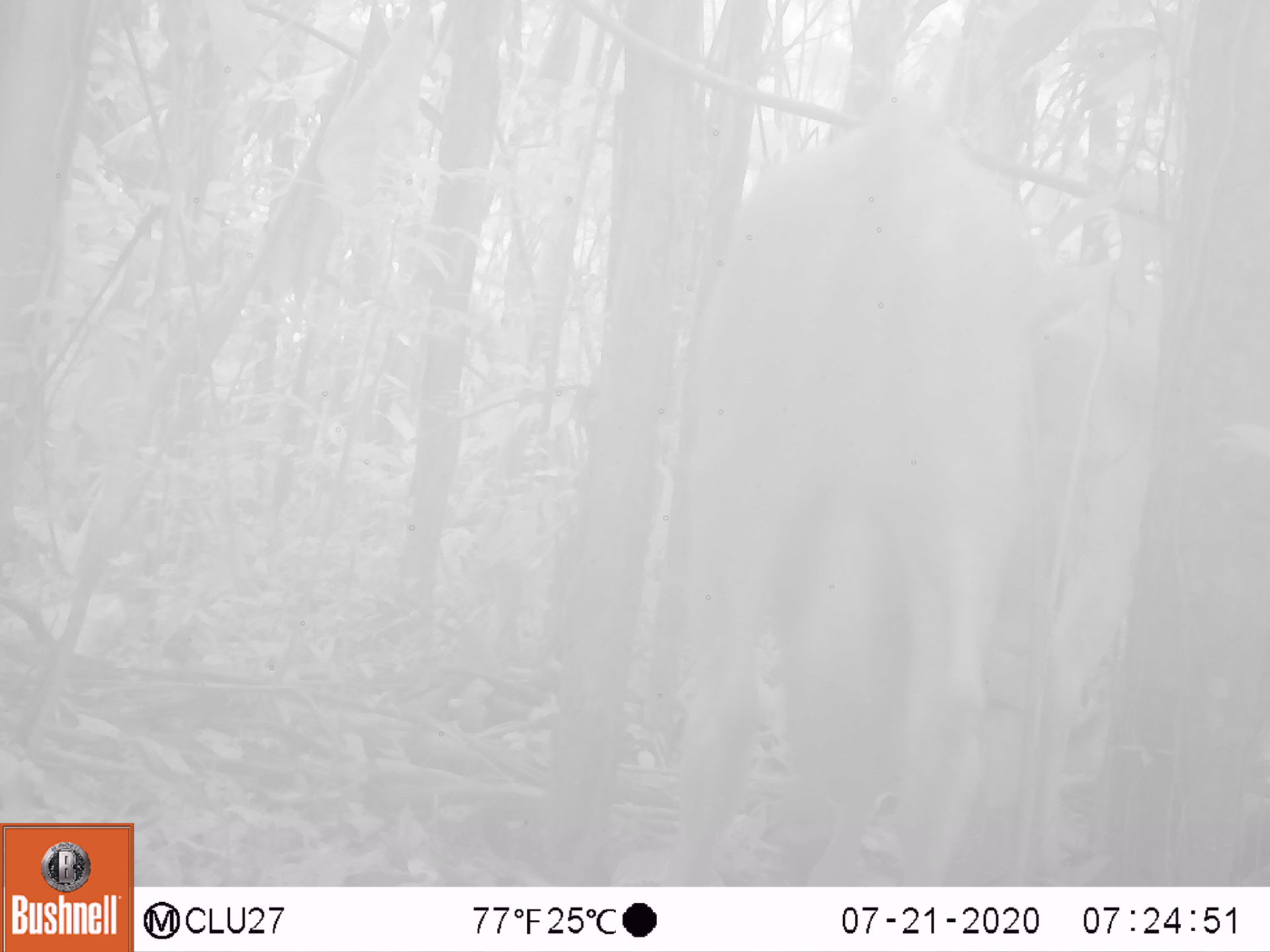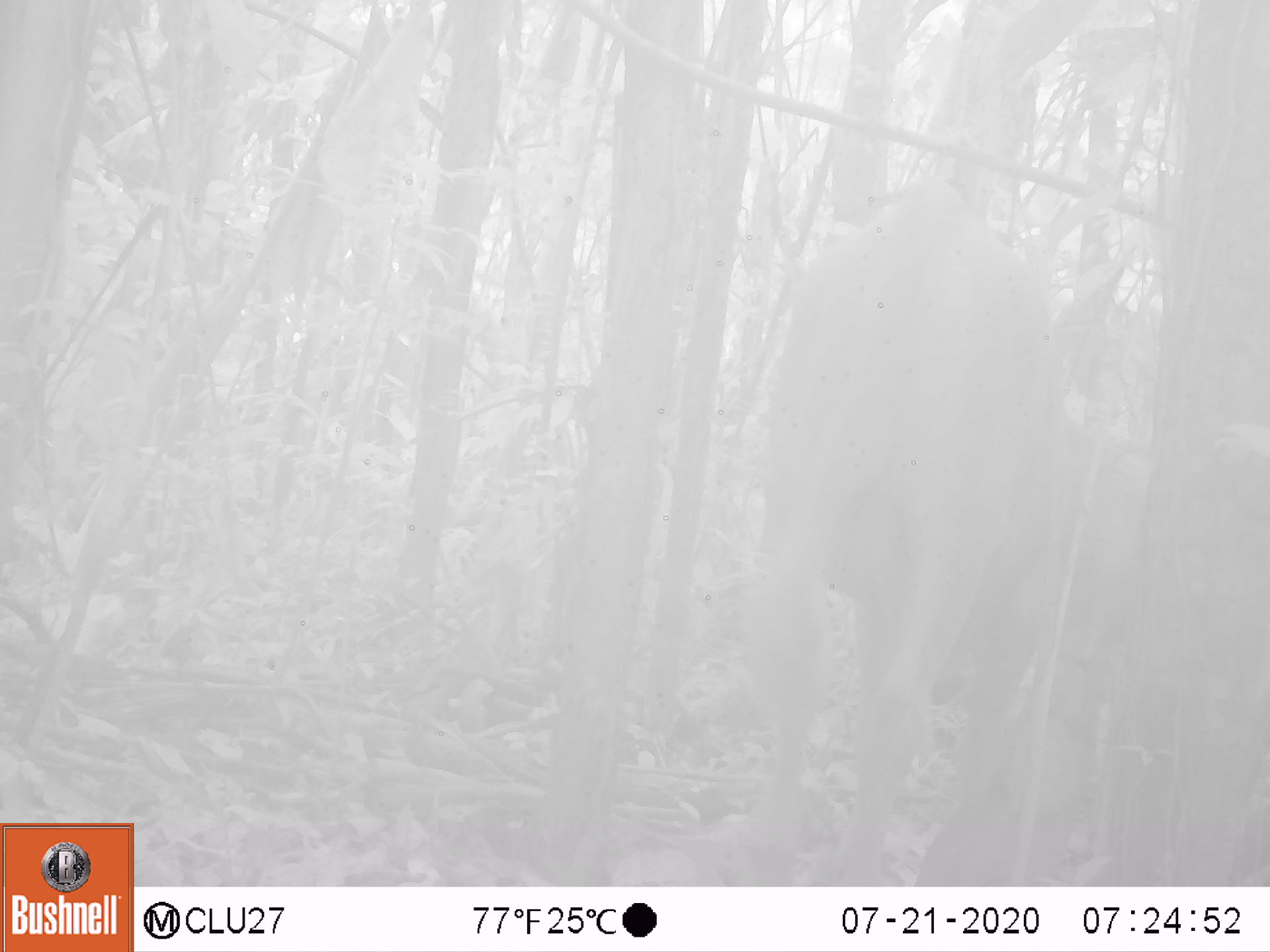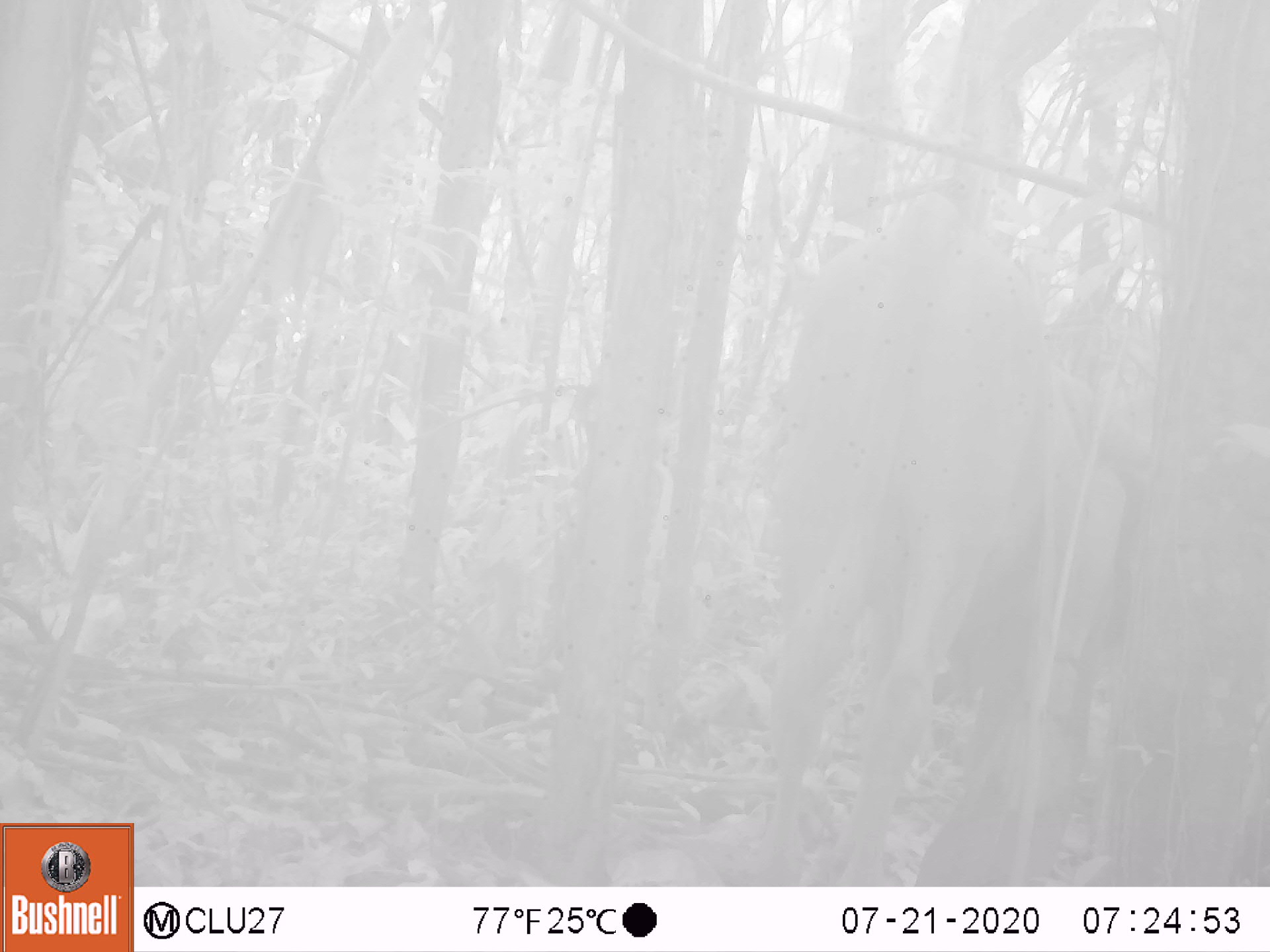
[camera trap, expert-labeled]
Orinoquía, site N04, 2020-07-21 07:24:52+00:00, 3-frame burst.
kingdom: Animalia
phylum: Chordata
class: Mammalia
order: Artiodactyla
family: Bovidae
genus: Bos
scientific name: Bos taurus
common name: cow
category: cattle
Cattle (cow) (Bos taurus).